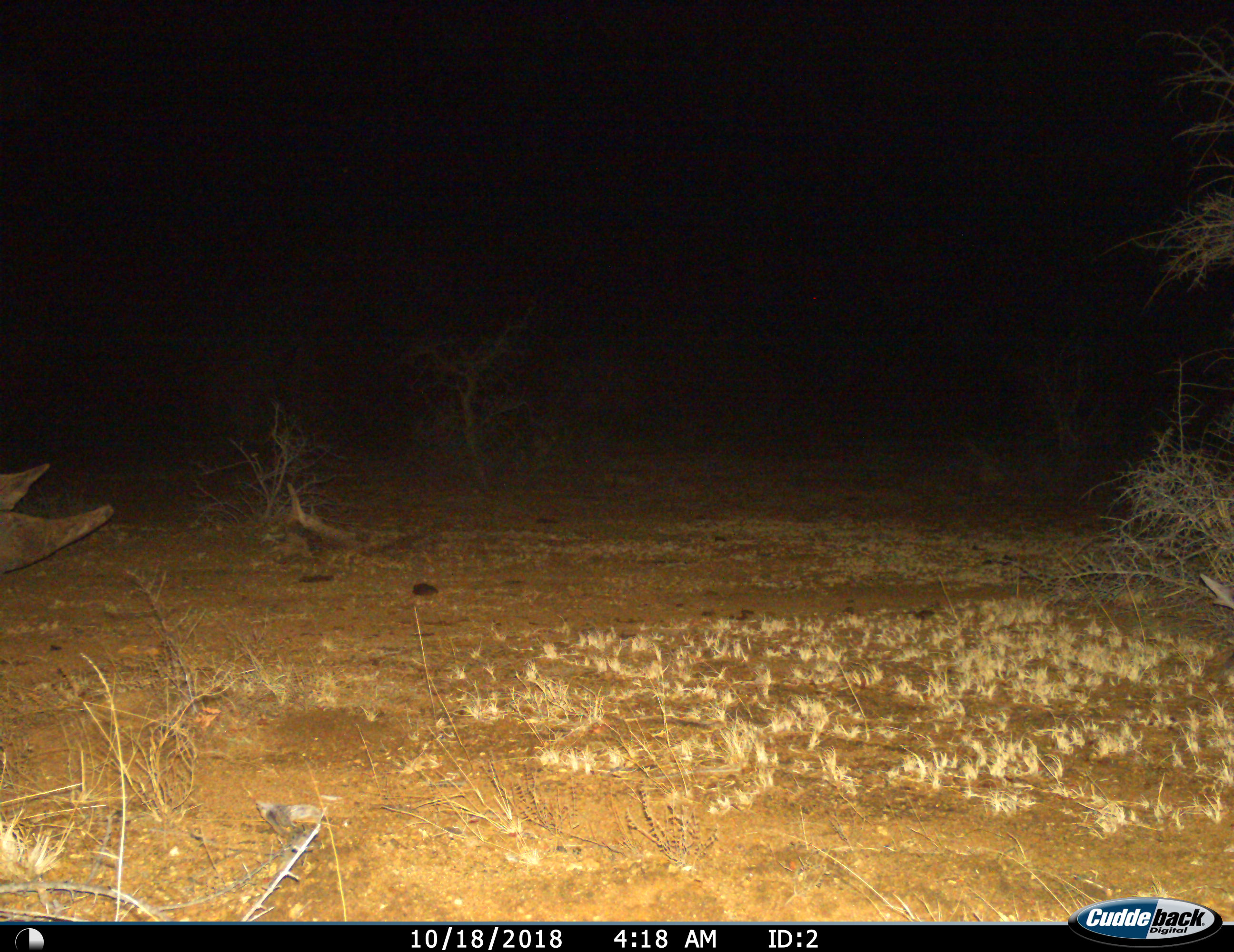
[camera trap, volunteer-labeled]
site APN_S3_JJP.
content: unidentified animal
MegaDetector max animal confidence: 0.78